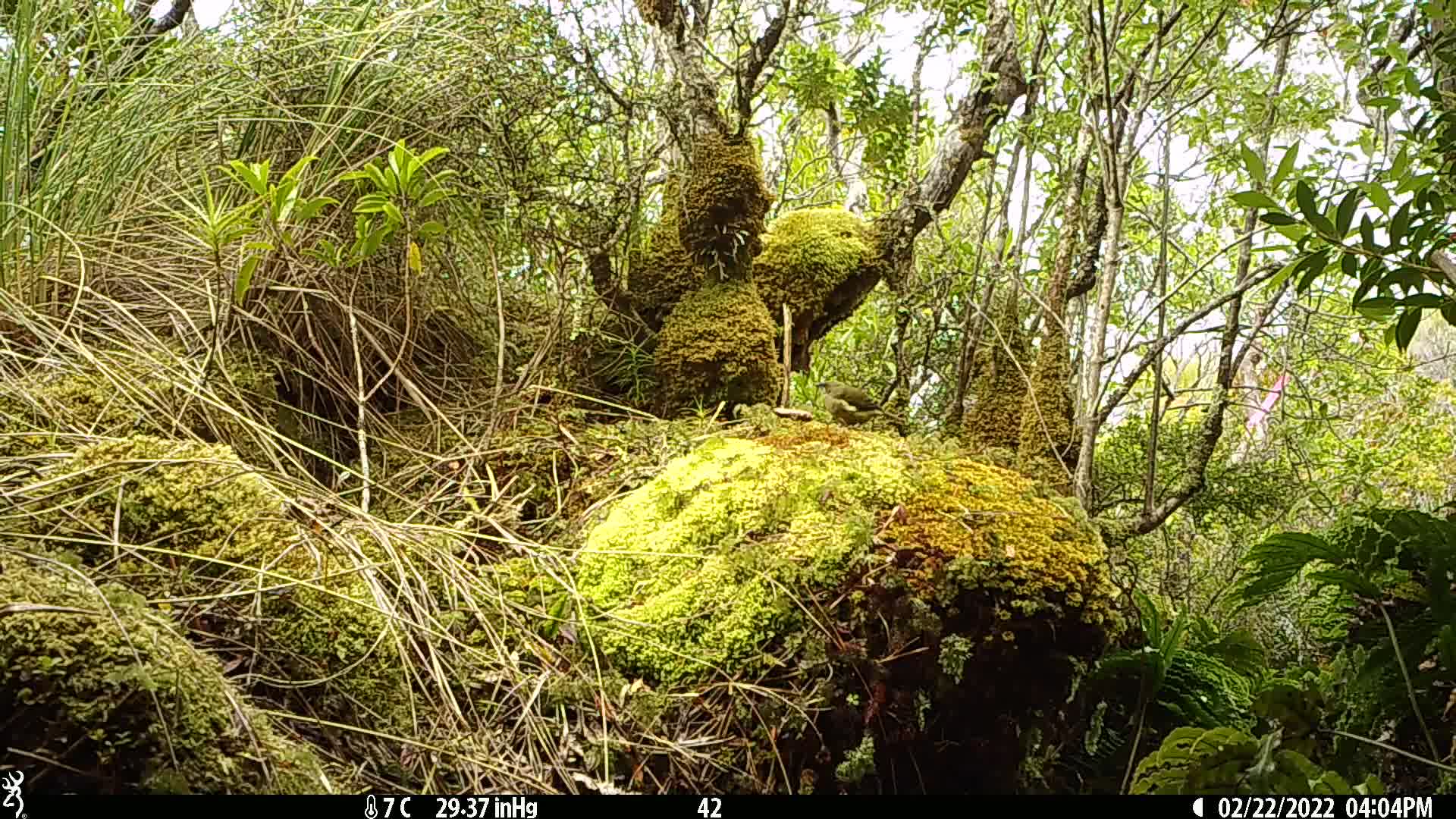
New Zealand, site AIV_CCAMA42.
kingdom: Animalia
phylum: Chordata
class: Aves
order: Passeriformes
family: Meliphagidae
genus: Anthornis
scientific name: Anthornis melanura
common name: new zealand bellbird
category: bellbird